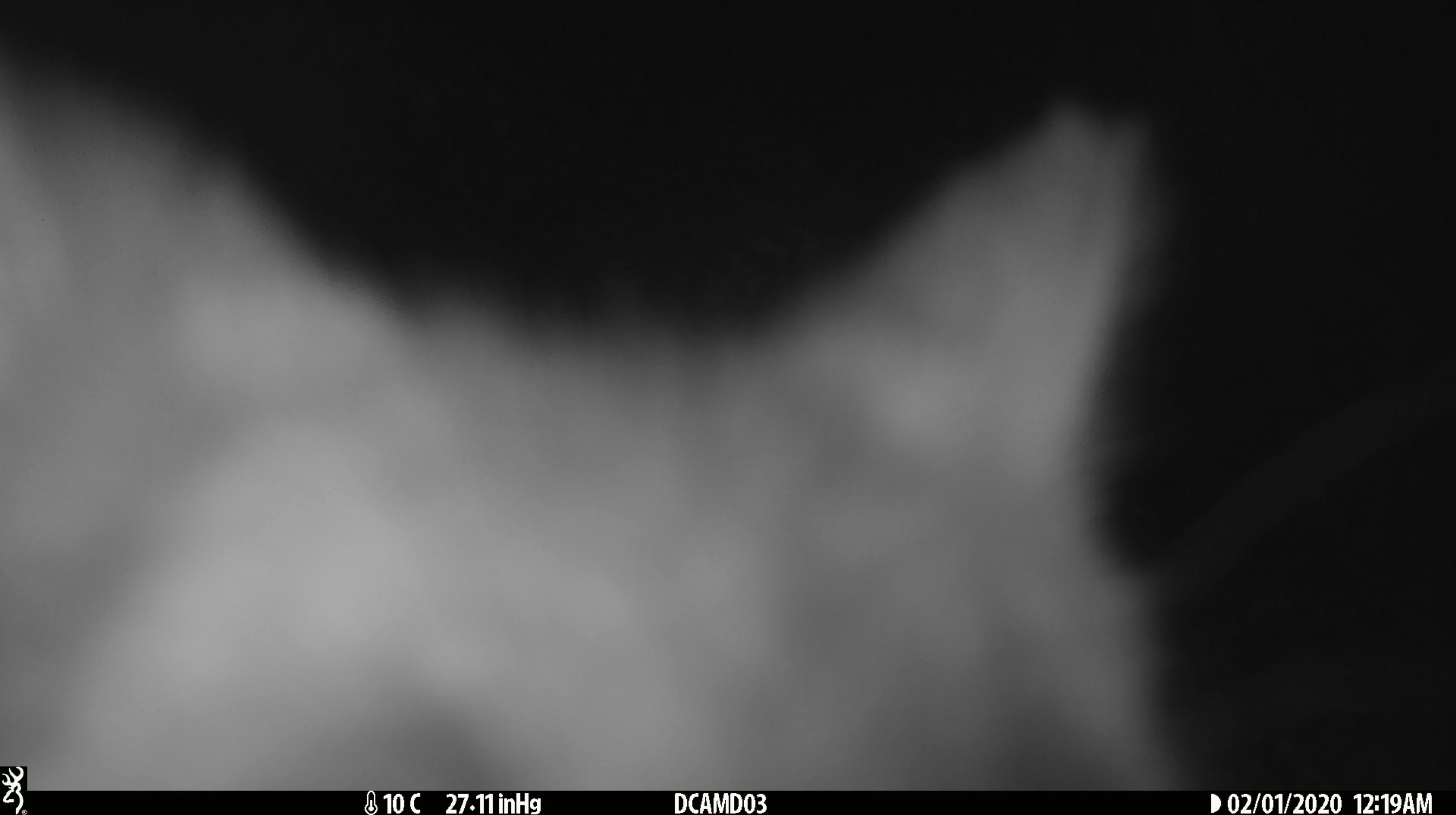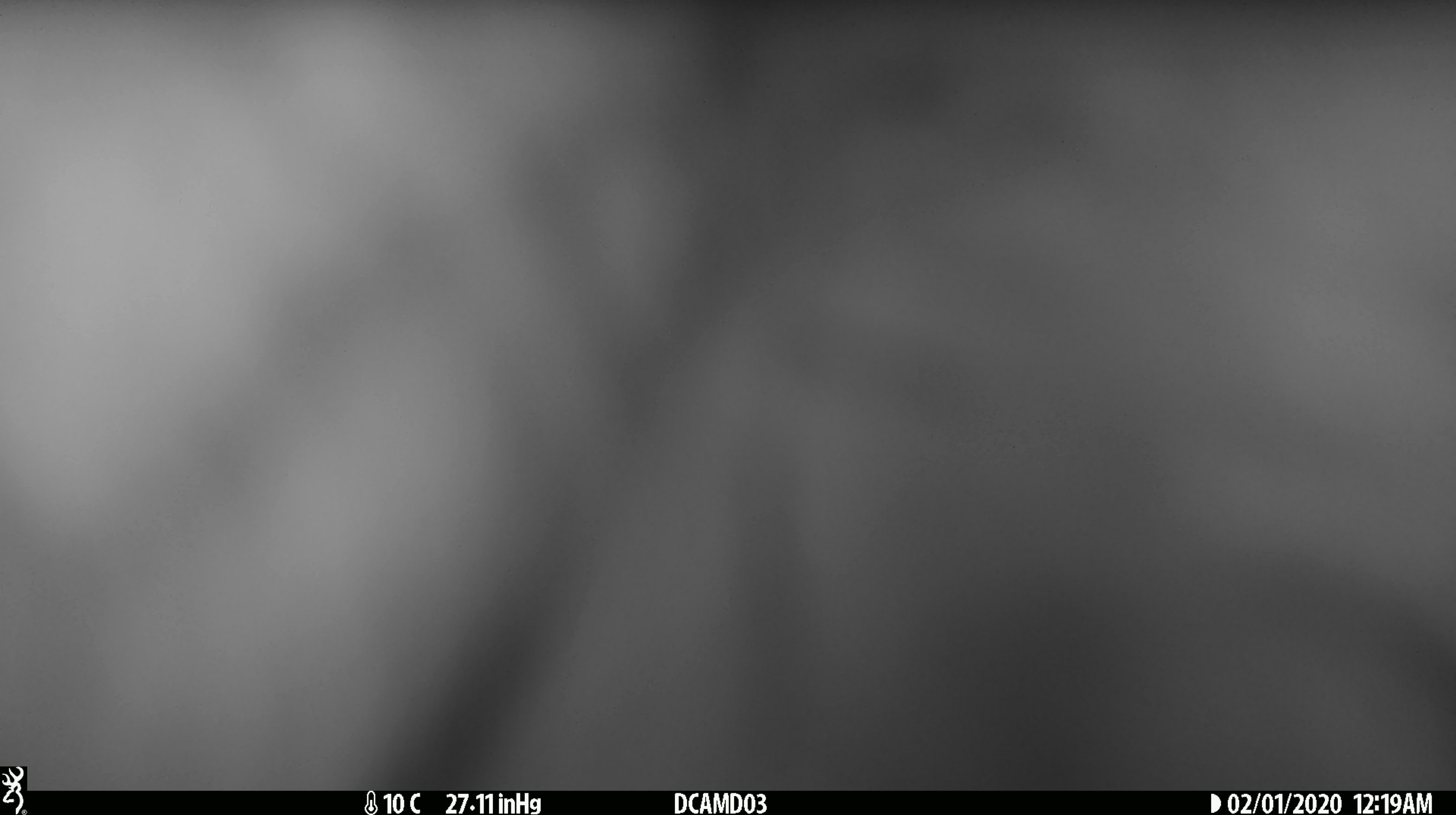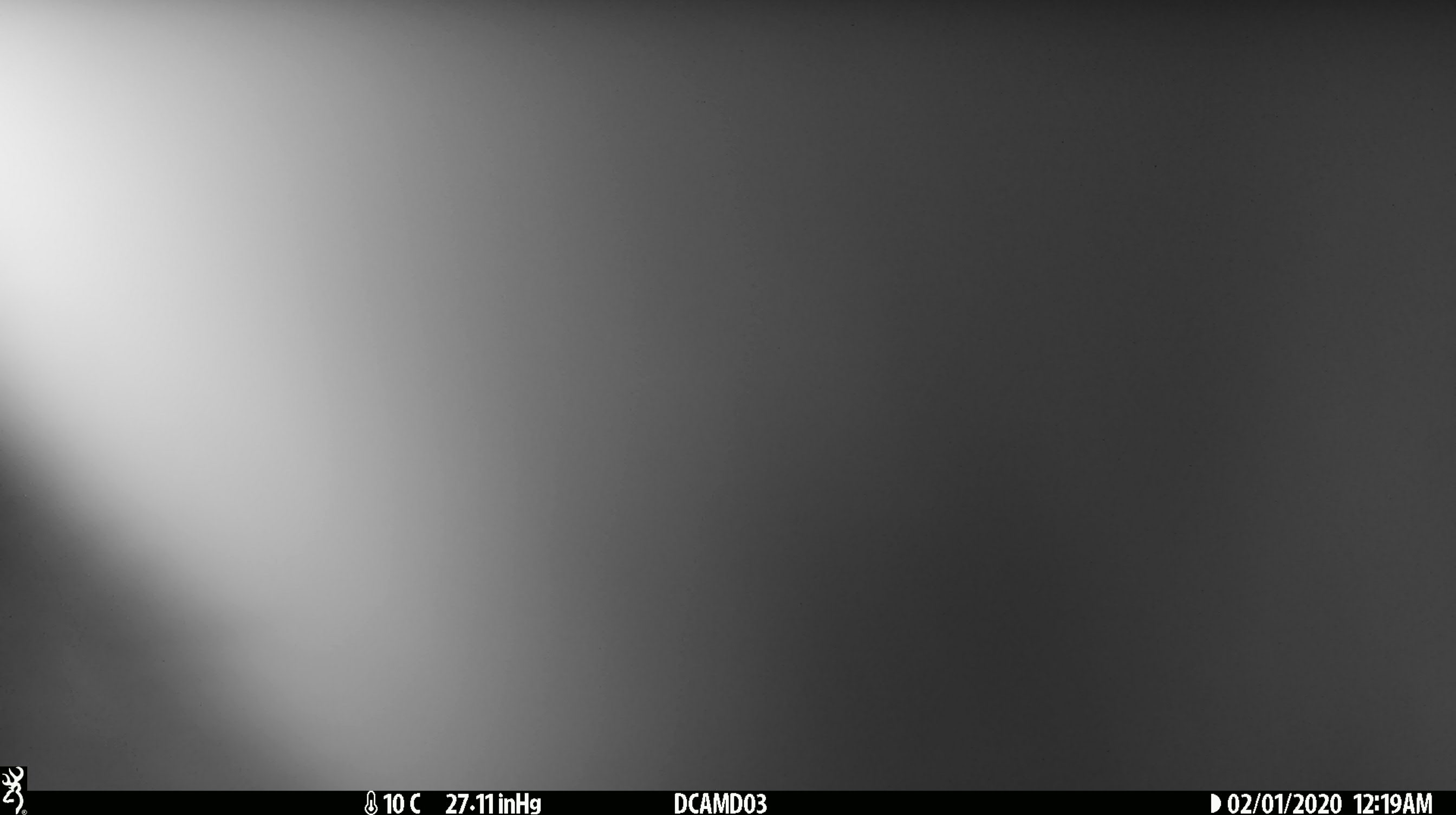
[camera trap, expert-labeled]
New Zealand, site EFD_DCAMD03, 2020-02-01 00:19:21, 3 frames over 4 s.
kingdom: Animalia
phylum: Chordata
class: Mammalia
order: Diprotodontia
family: Phalangeridae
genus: Trichosurus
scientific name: Trichosurus vulpecula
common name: common brushtail possum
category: possum